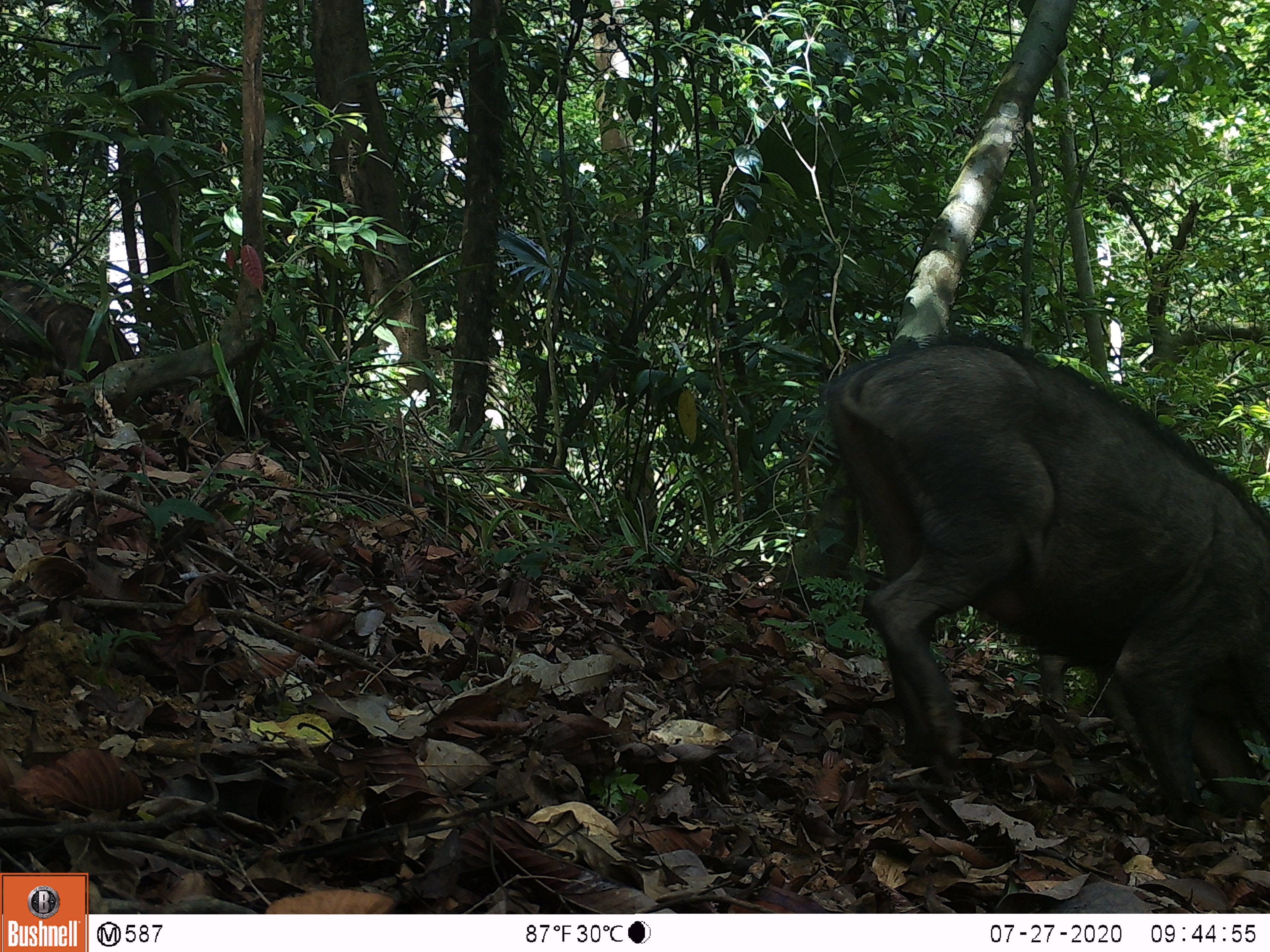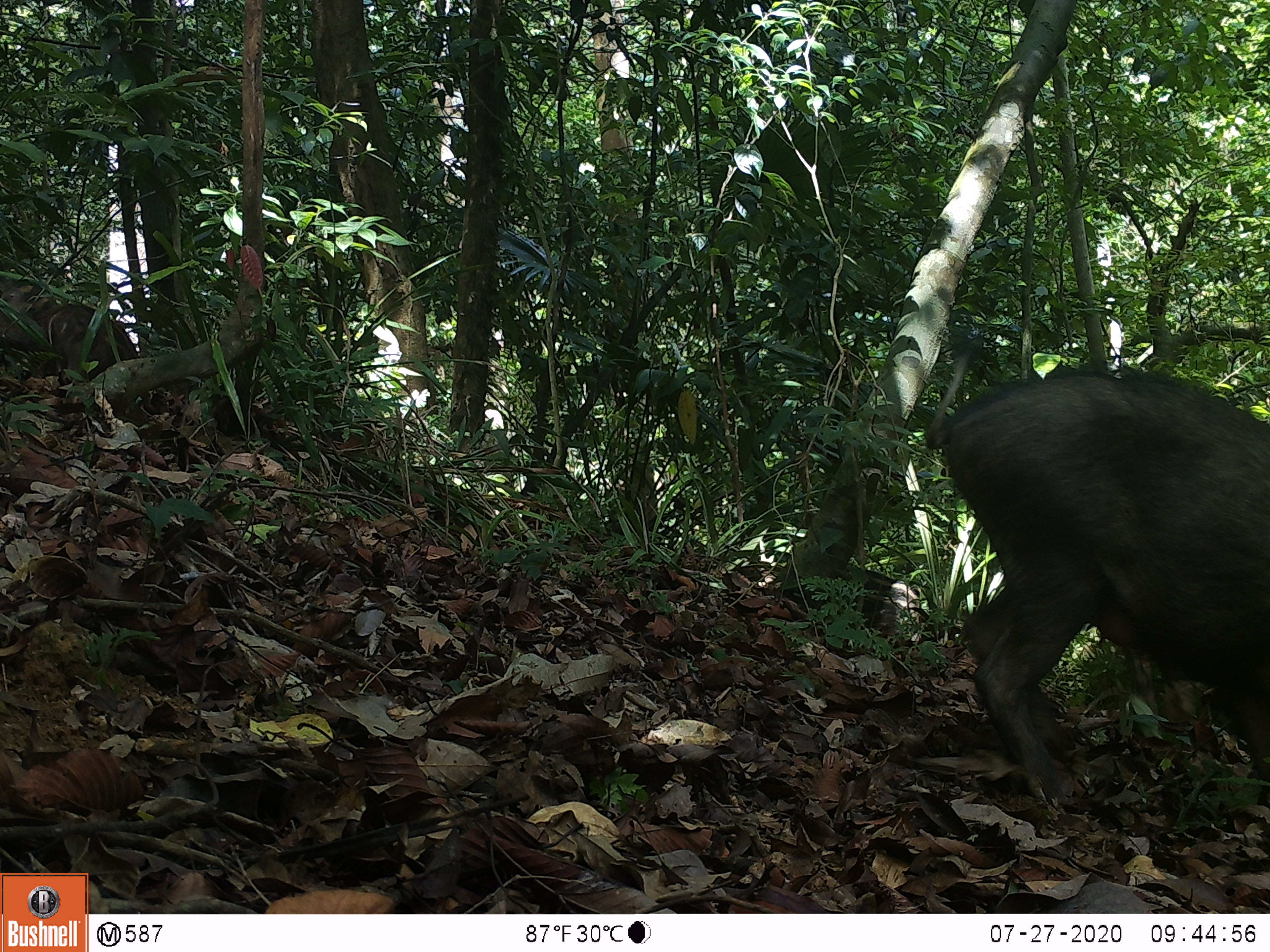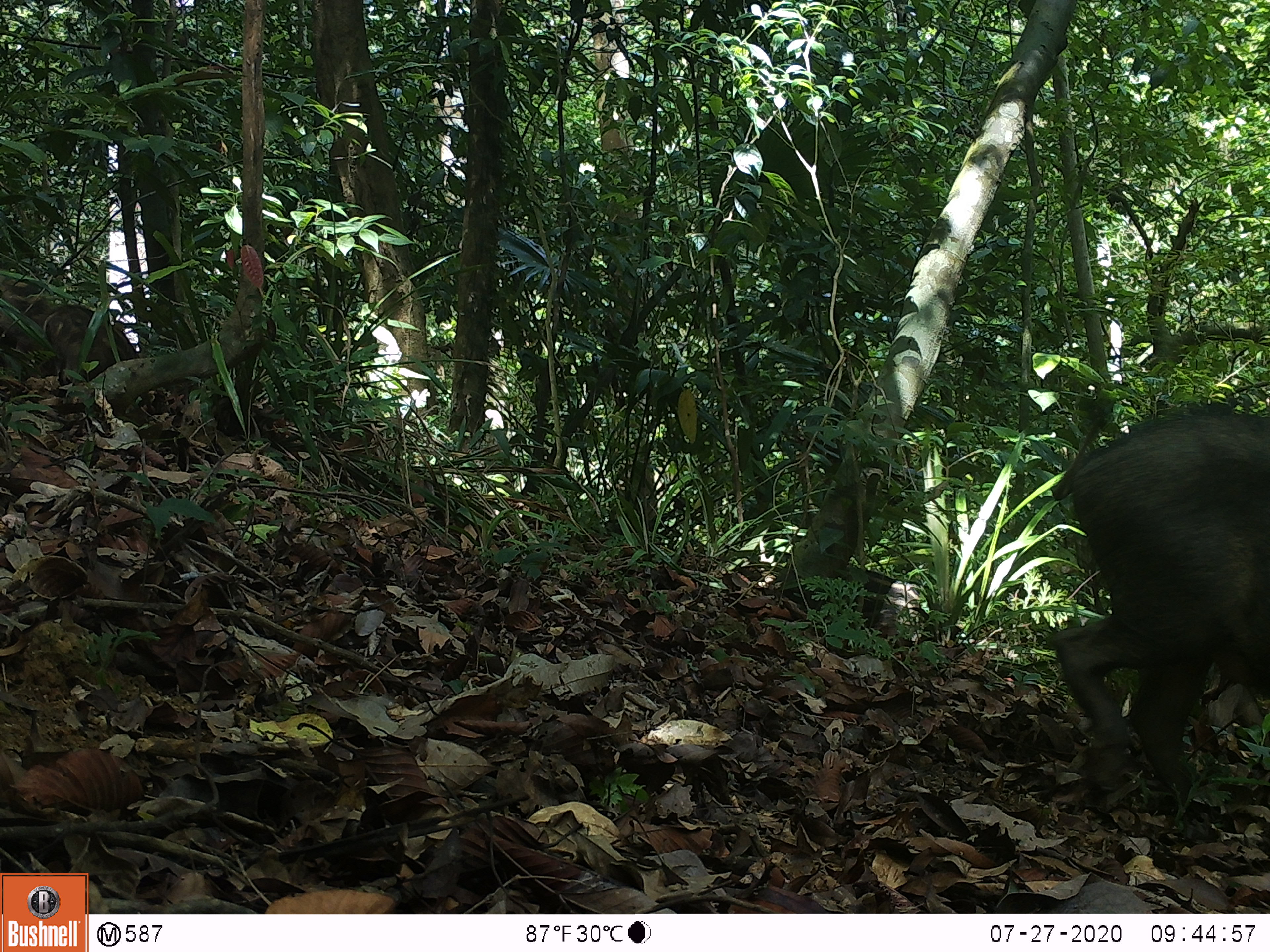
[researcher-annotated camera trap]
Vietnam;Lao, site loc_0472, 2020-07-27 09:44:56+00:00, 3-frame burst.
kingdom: Animalia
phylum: Chordata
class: Mammalia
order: Artiodactyla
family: Suidae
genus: Sus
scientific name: Sus scrofa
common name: eurasian wild pig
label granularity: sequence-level